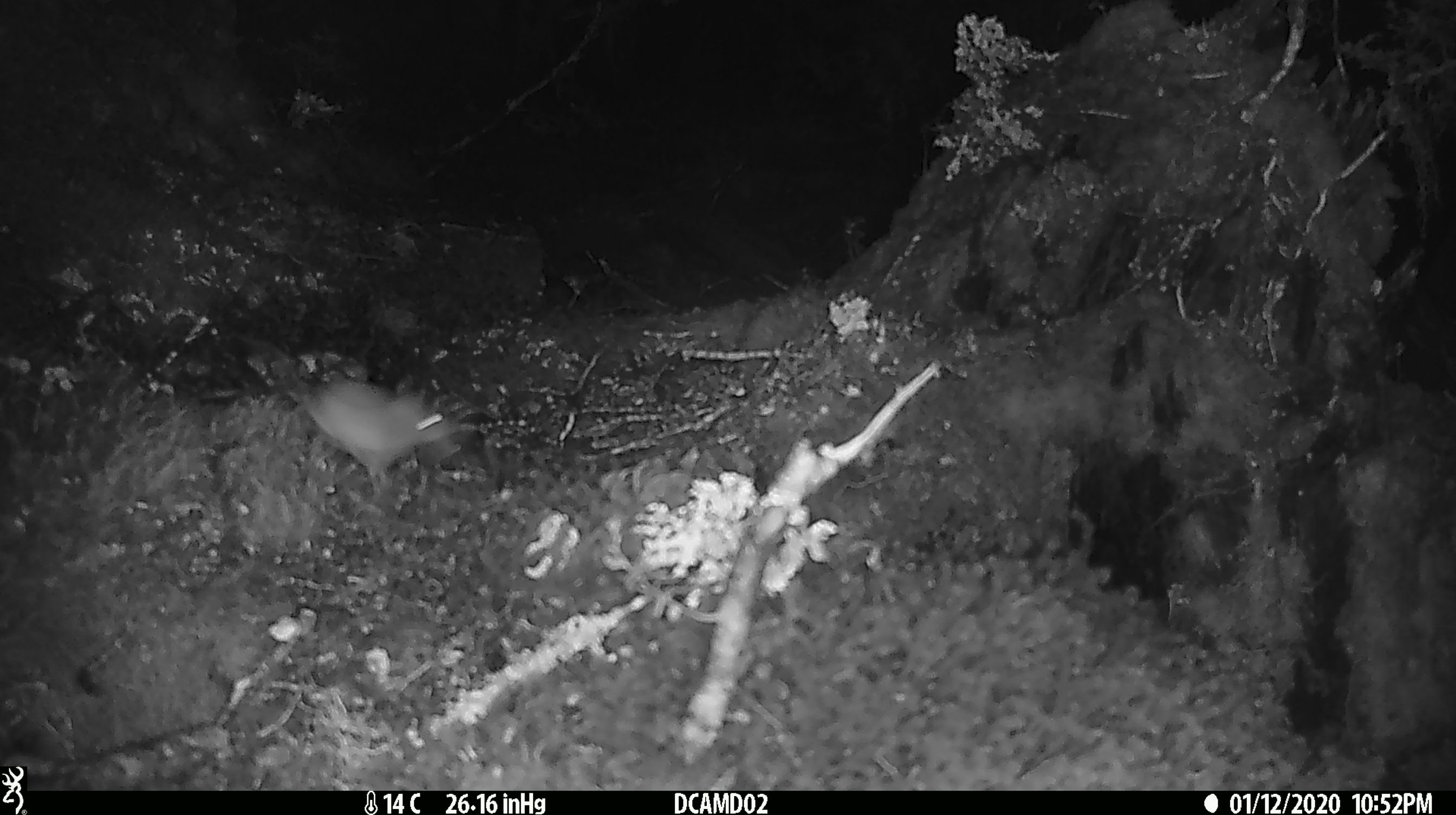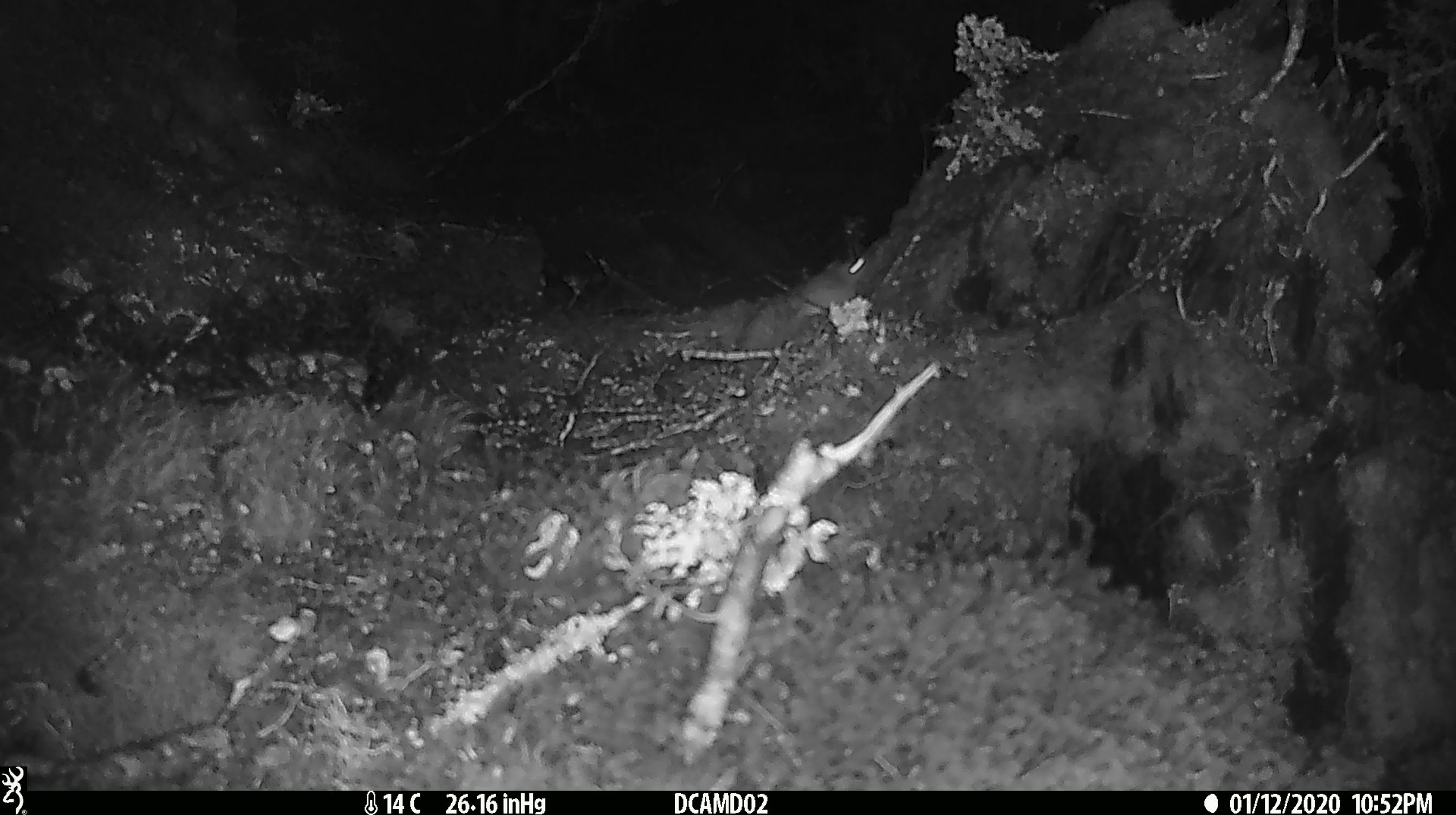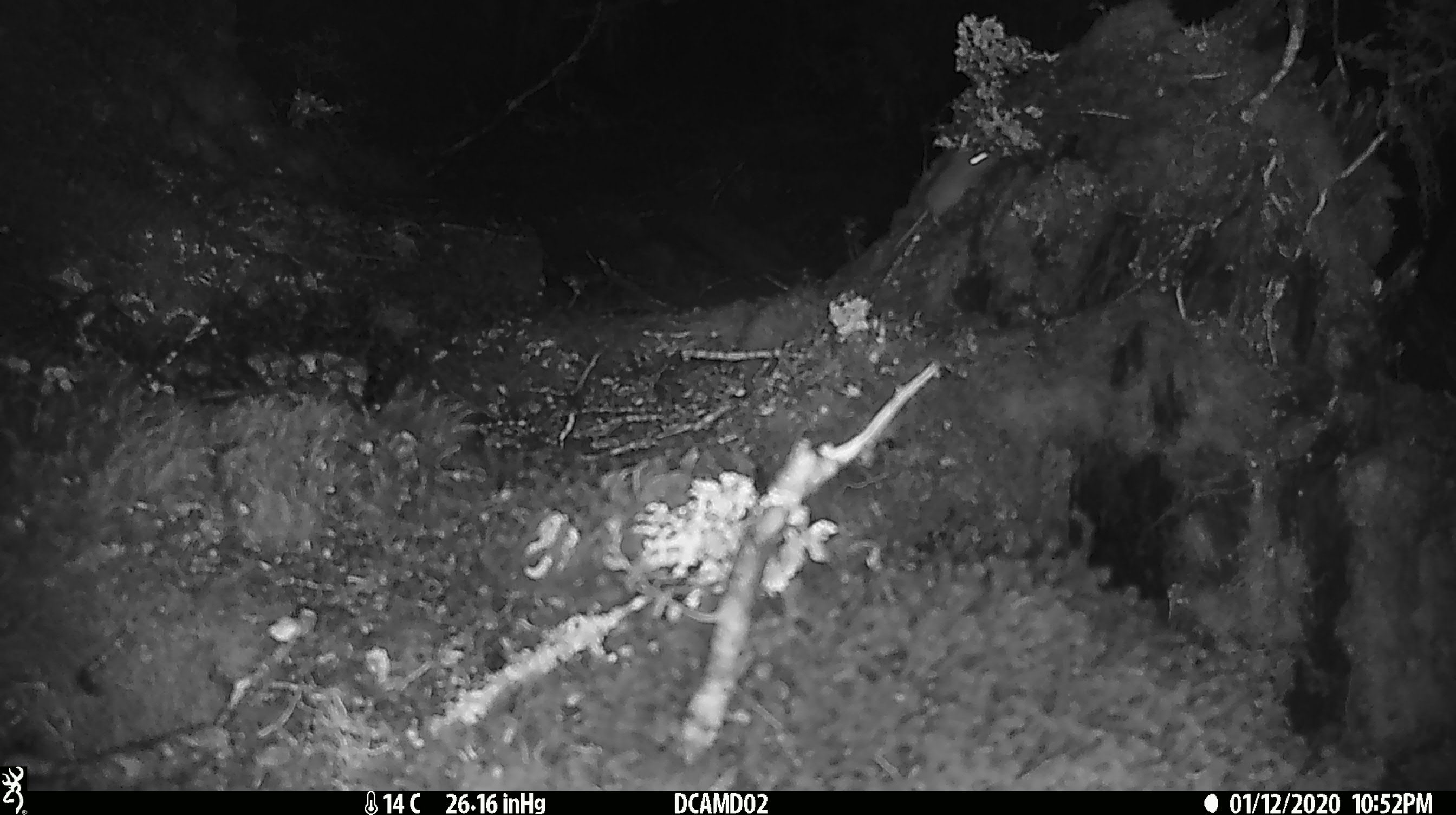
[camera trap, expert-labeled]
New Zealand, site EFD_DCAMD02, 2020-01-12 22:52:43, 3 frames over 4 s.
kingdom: Animalia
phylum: Chordata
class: Mammalia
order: Rodentia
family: Muridae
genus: Mus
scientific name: Mus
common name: mouse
Mouse (Mus).